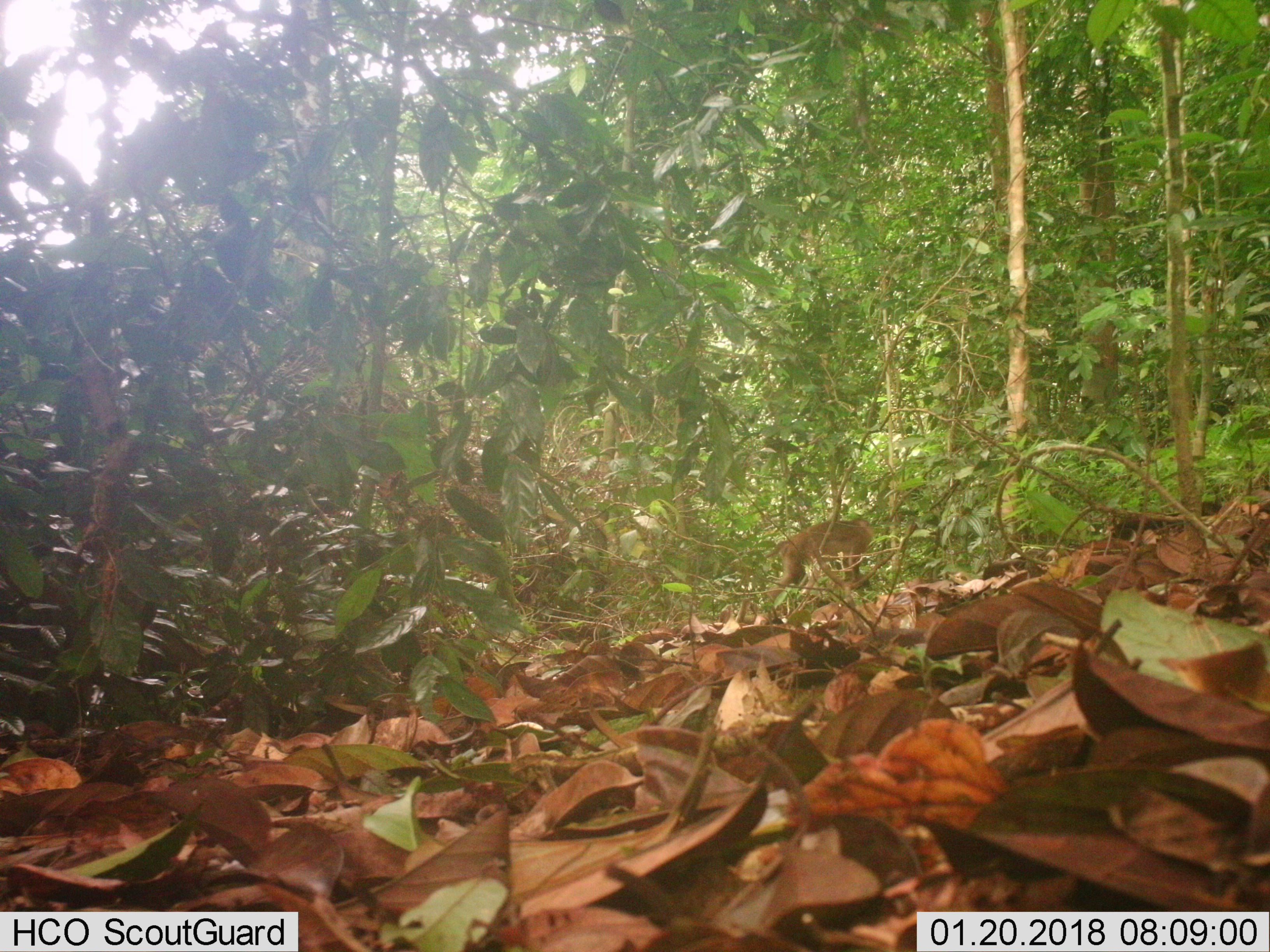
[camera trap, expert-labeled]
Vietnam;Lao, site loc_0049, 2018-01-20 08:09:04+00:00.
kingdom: Animalia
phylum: Chordata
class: Mammalia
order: Primates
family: Cercopithecidae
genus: Macaca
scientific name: Macaca nemestrina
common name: pig-tailed macaque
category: pig tailed macaque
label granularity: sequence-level